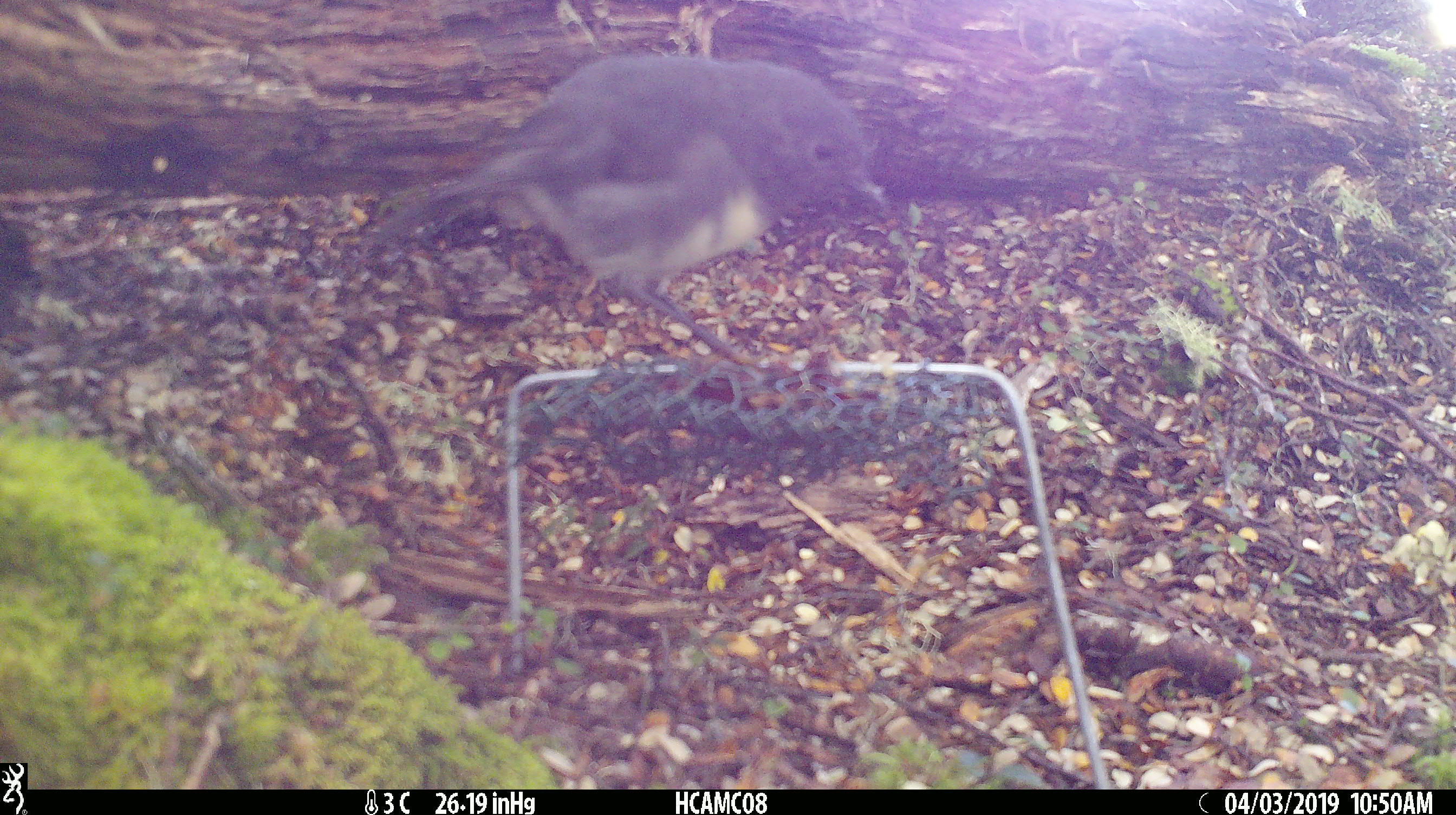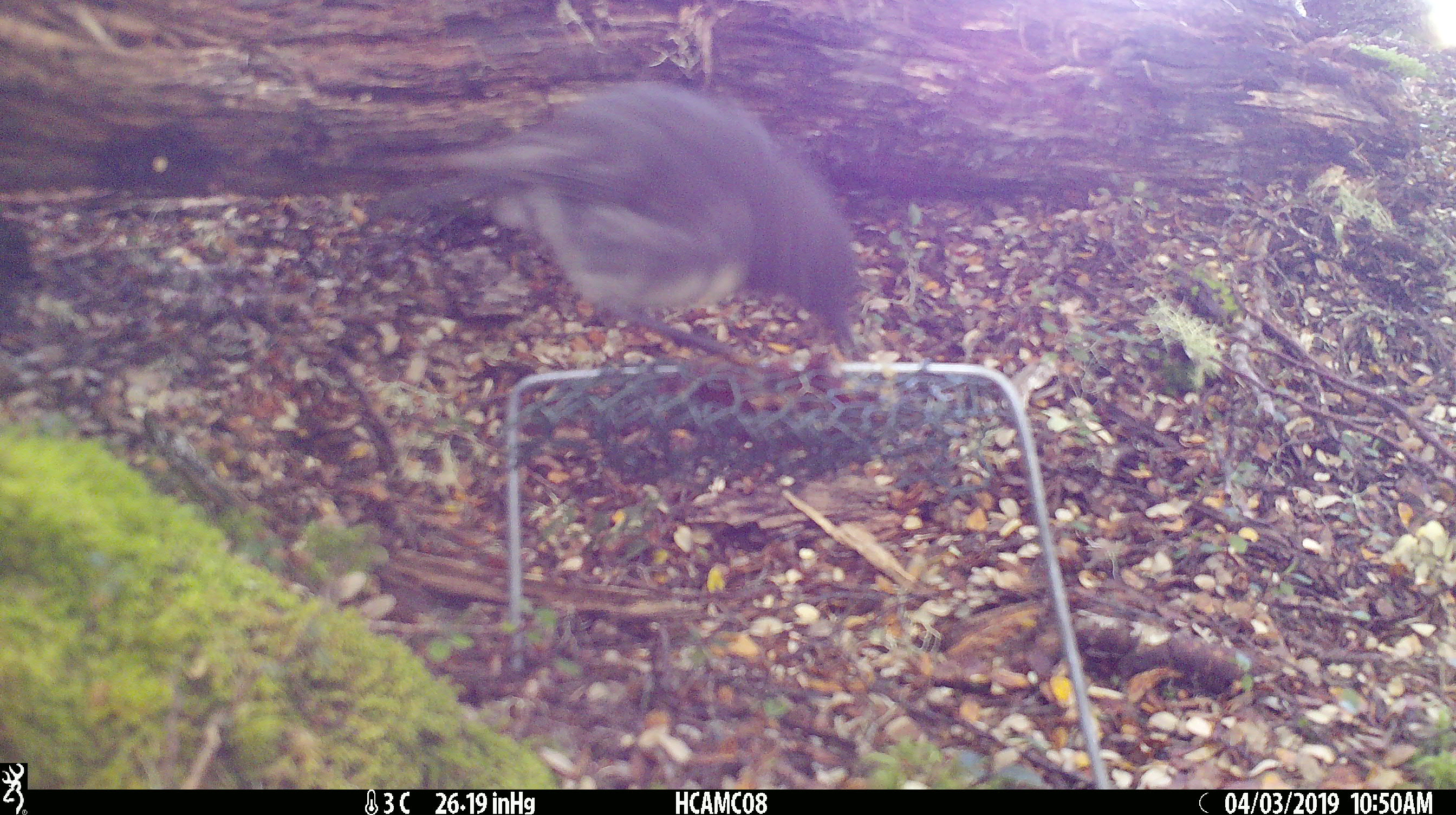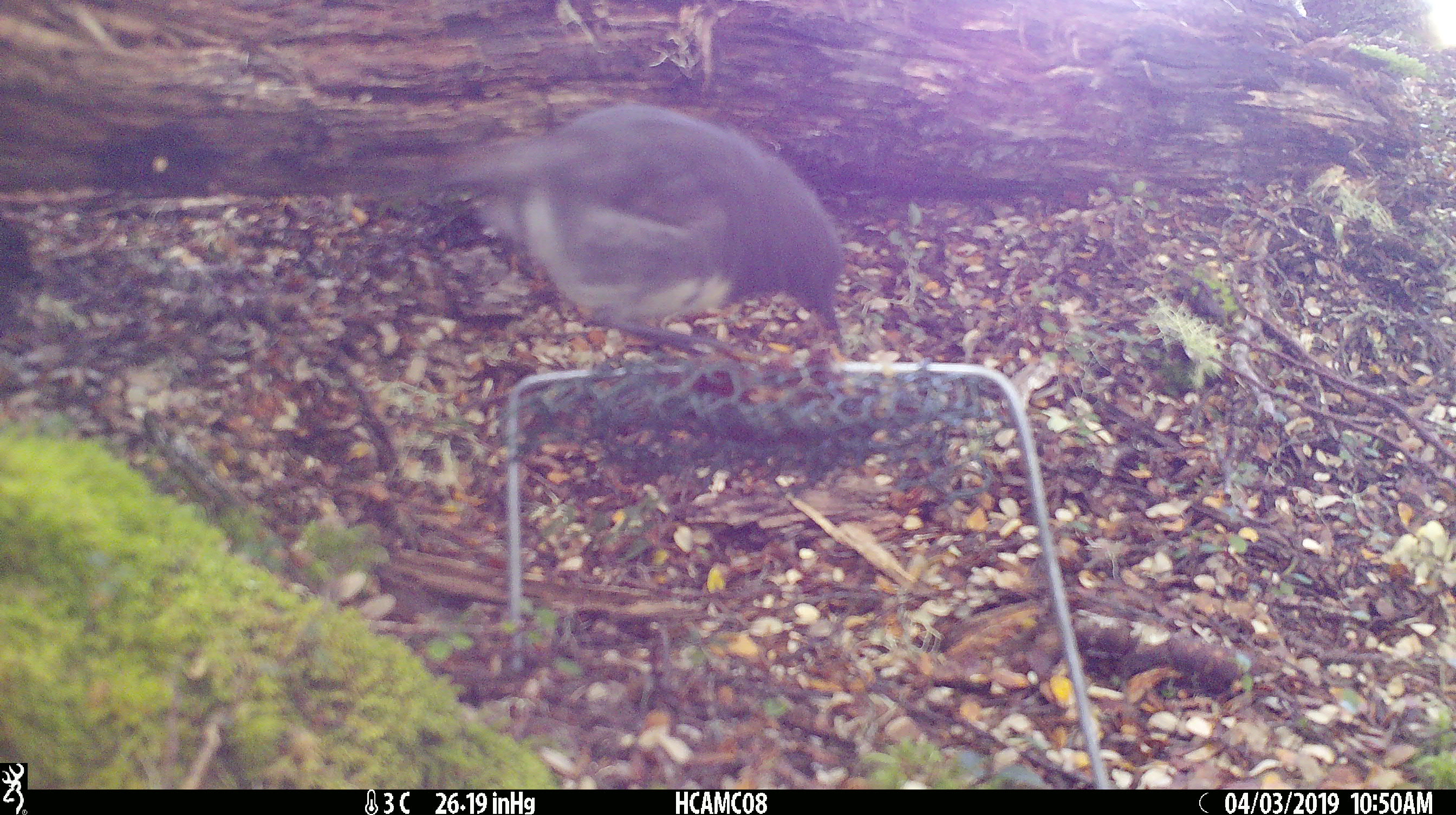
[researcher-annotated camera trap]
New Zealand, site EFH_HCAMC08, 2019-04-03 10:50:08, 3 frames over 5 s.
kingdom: Animalia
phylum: Chordata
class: Aves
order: Passeriformes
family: Petroicidae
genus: Petroica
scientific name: Petroica australis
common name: new zealand robin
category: robin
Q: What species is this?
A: Robin (new zealand robin) (Petroica australis).